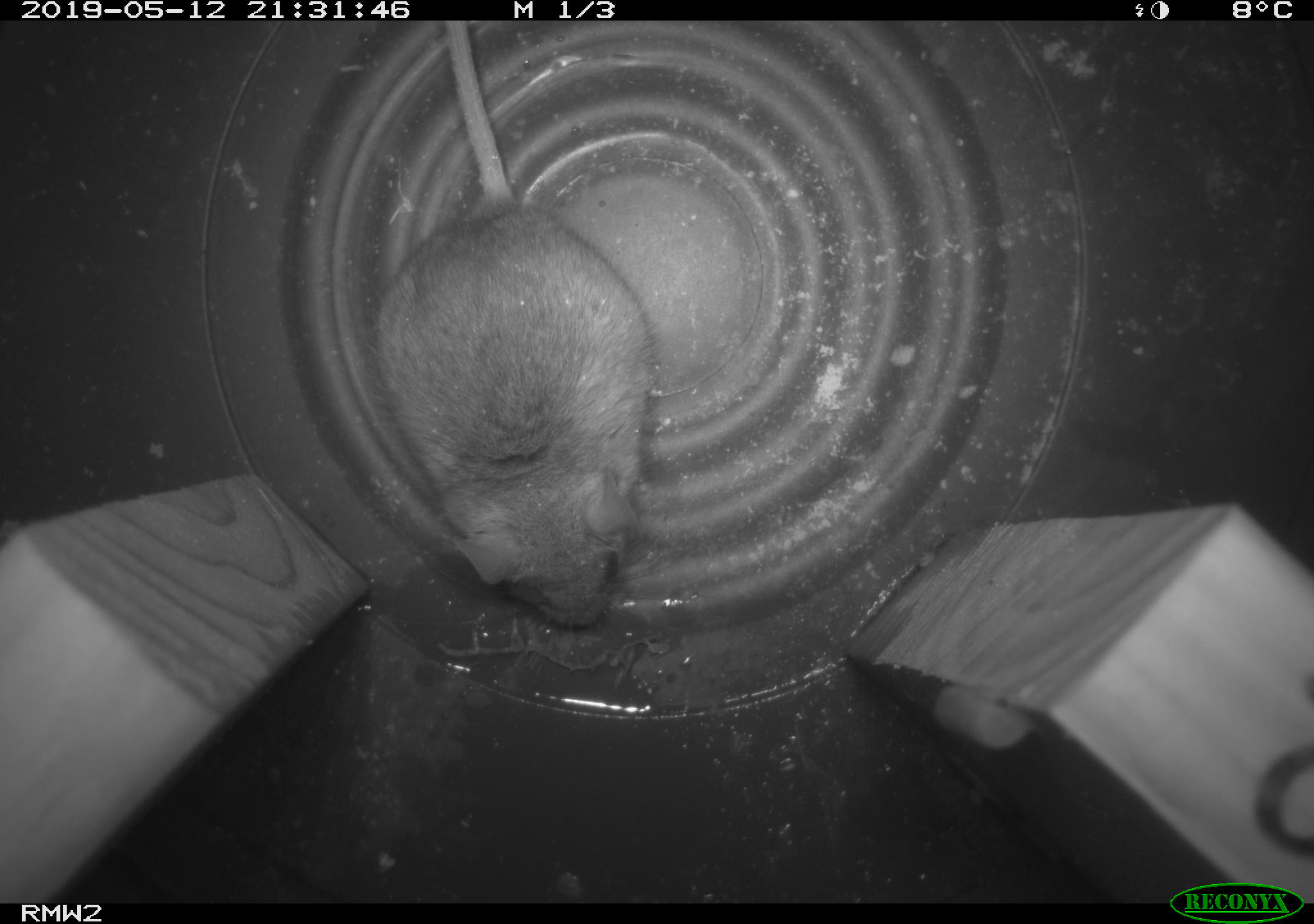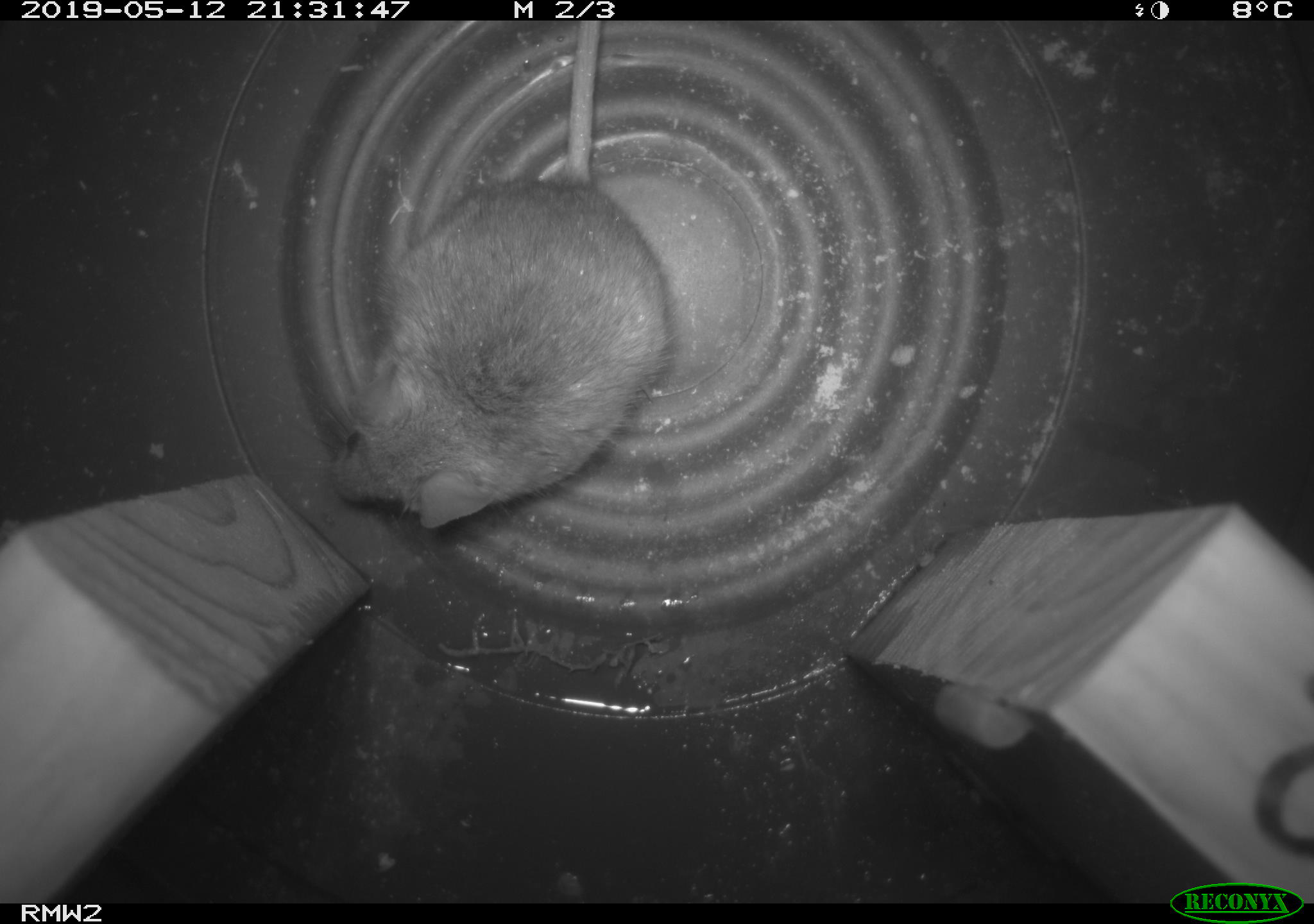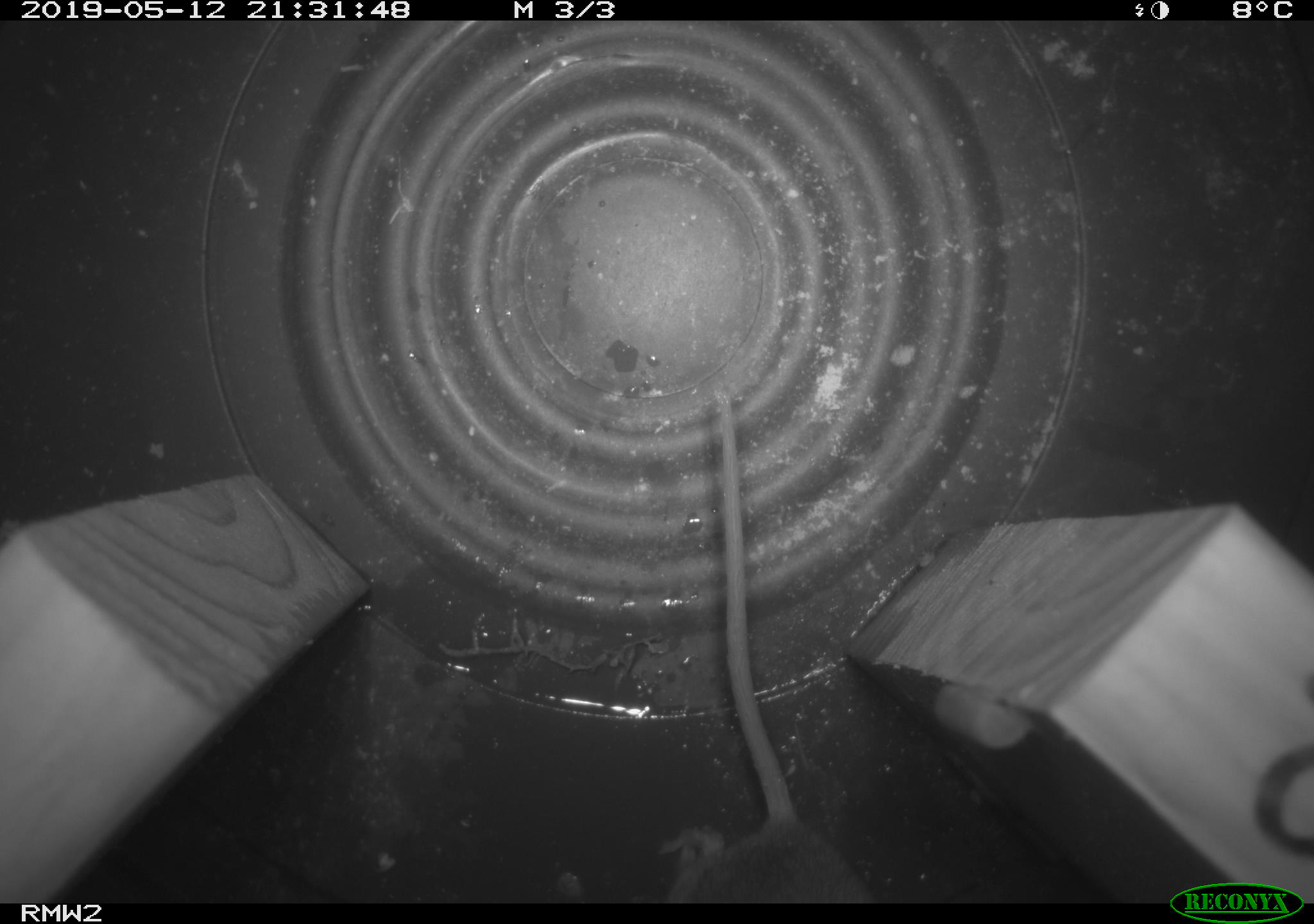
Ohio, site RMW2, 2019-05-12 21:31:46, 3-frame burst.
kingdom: Animalia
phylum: Chordata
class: Mammalia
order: Rodentia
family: Cricetidae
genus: Peromyscus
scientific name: Peromyscus leucopus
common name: white-footed mouse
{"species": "white-footed mouse (Peromyscus leucopus)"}